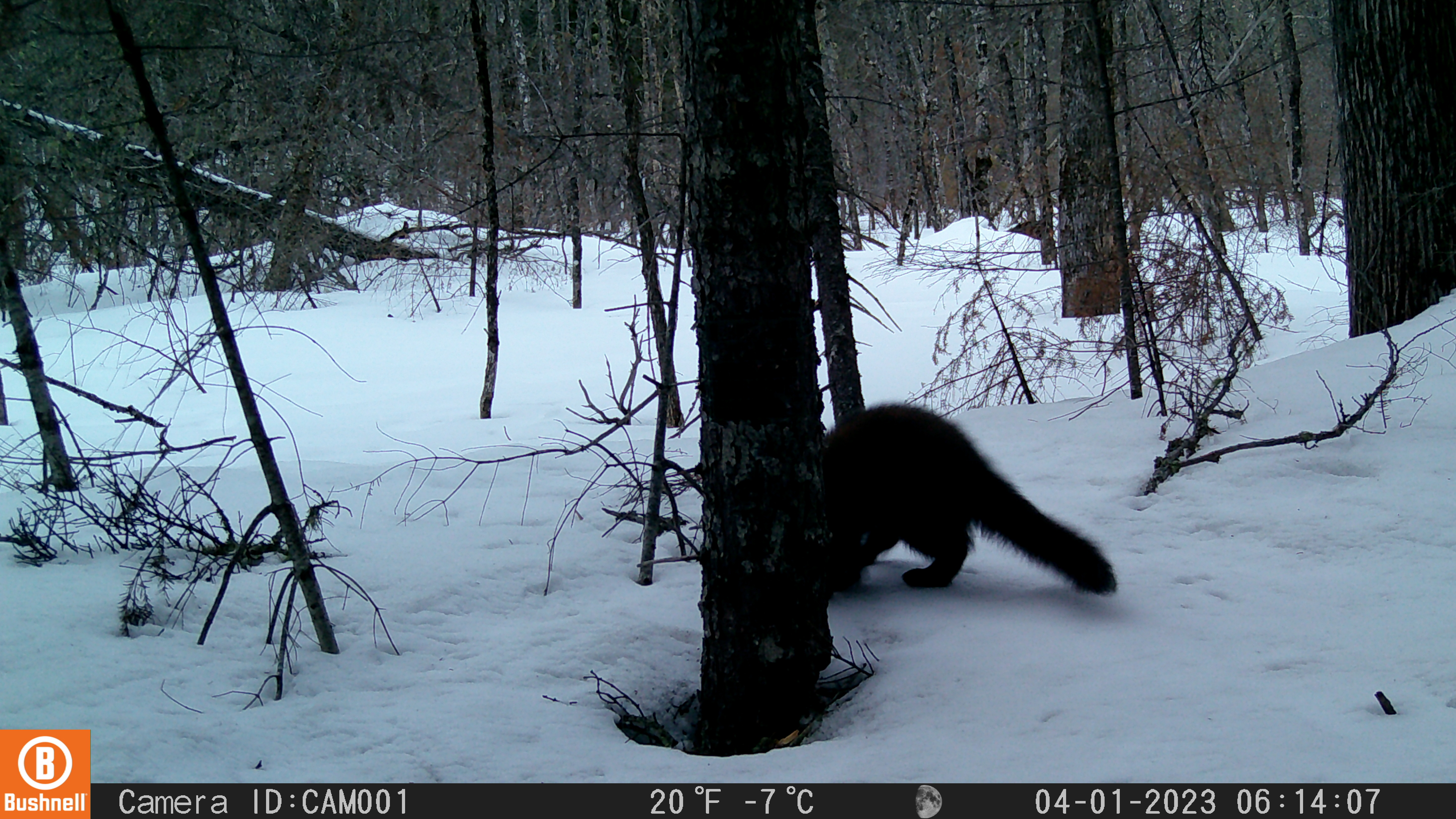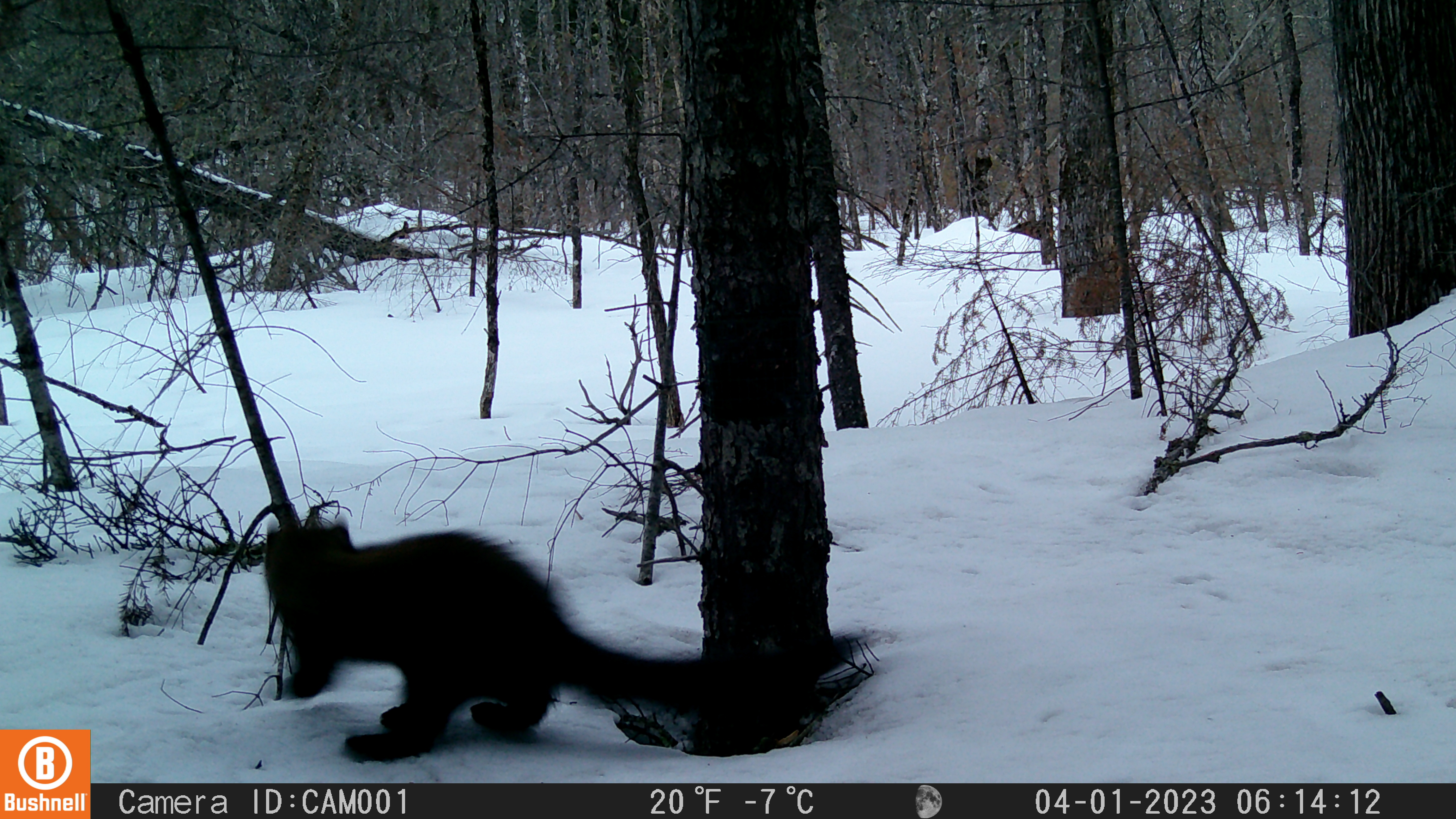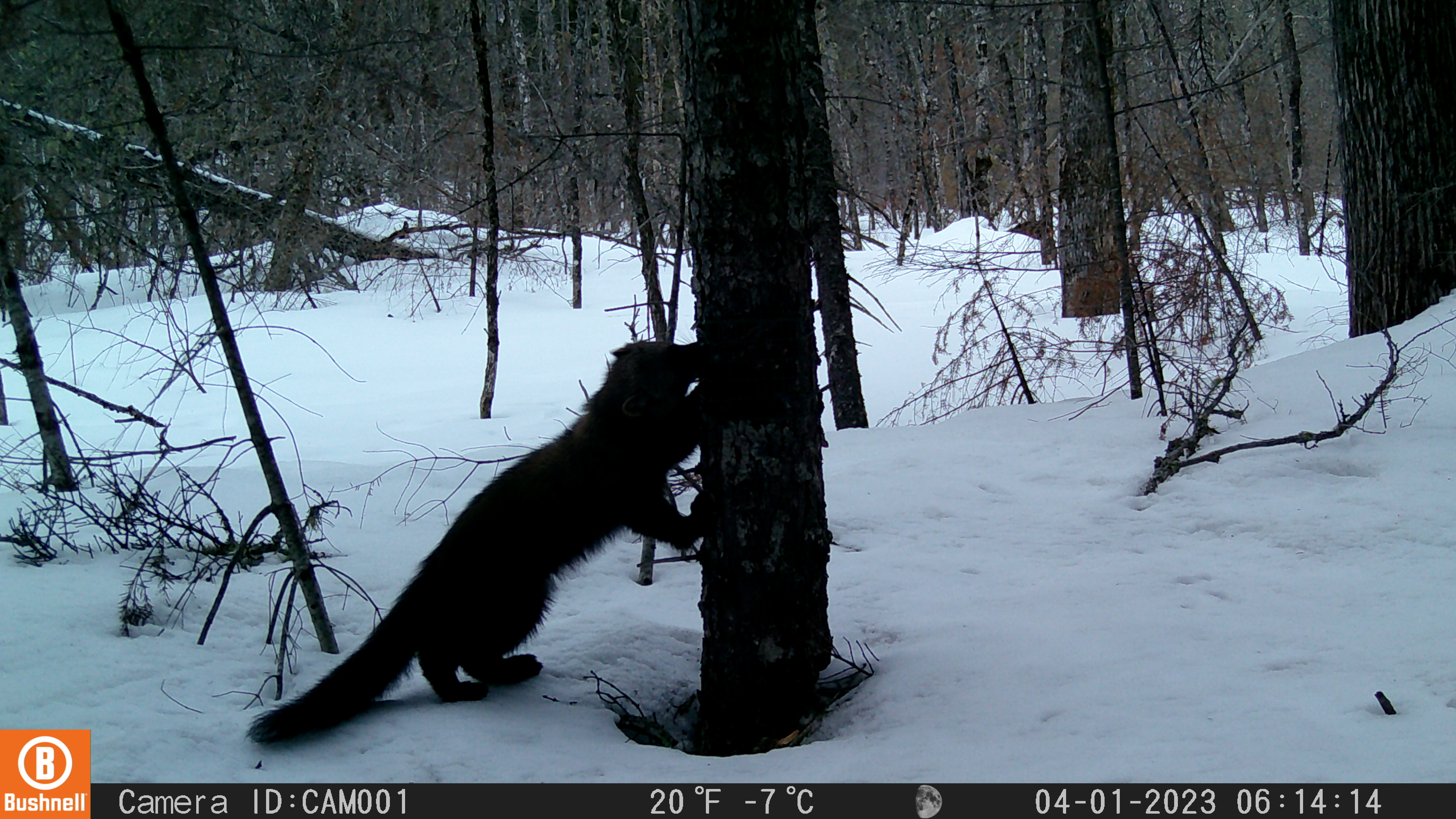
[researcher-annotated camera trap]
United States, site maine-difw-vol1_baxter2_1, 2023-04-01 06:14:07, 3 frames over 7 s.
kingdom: Animalia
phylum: Chordata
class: Mammalia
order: Carnivora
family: Mustelidae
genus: Pekania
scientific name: Pekania pennanti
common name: fisher